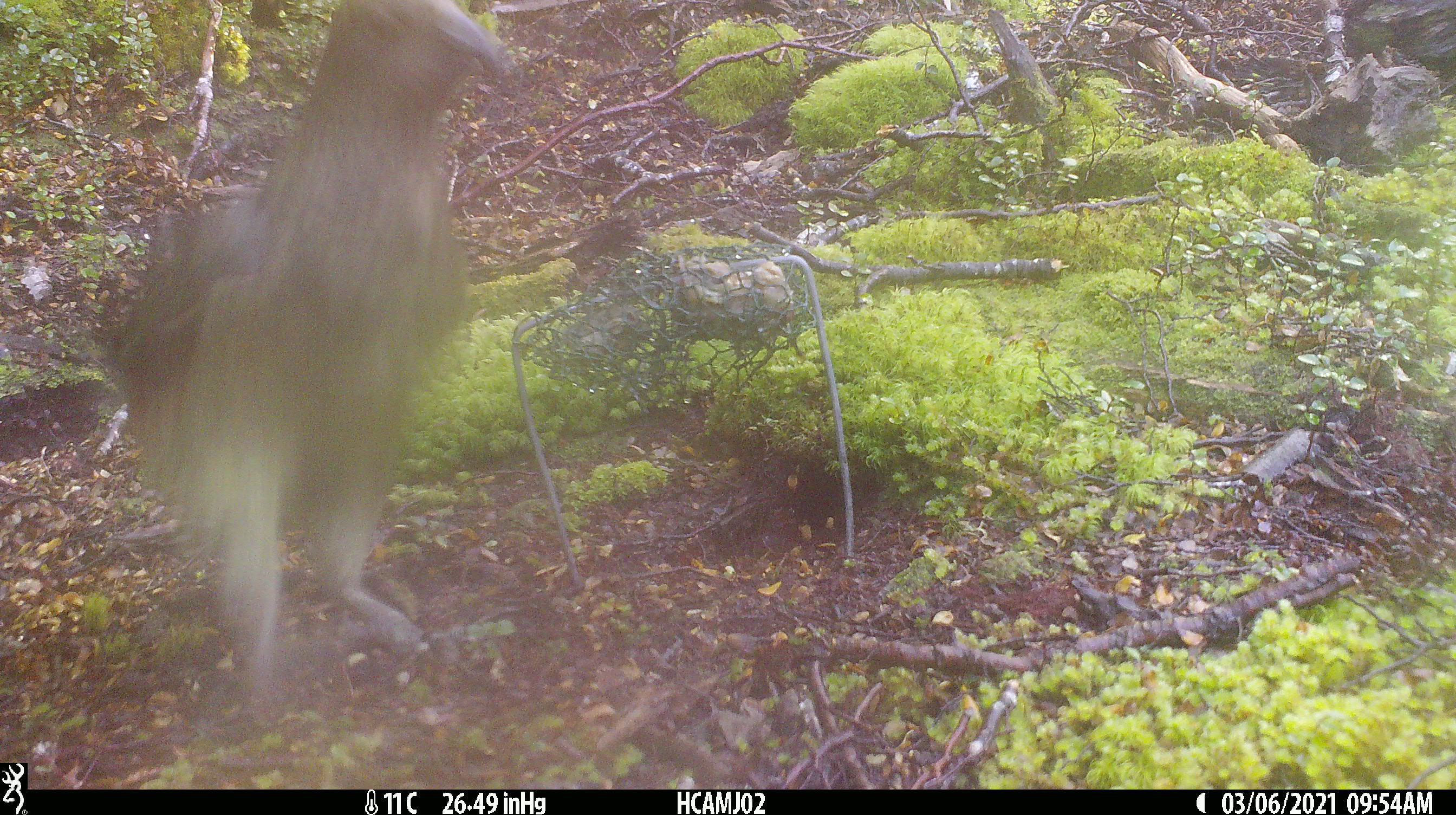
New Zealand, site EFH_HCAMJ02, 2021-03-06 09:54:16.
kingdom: Animalia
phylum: Chordata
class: Aves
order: Psittaciformes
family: Strigopidae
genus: Nestor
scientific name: Nestor notabilis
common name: kea